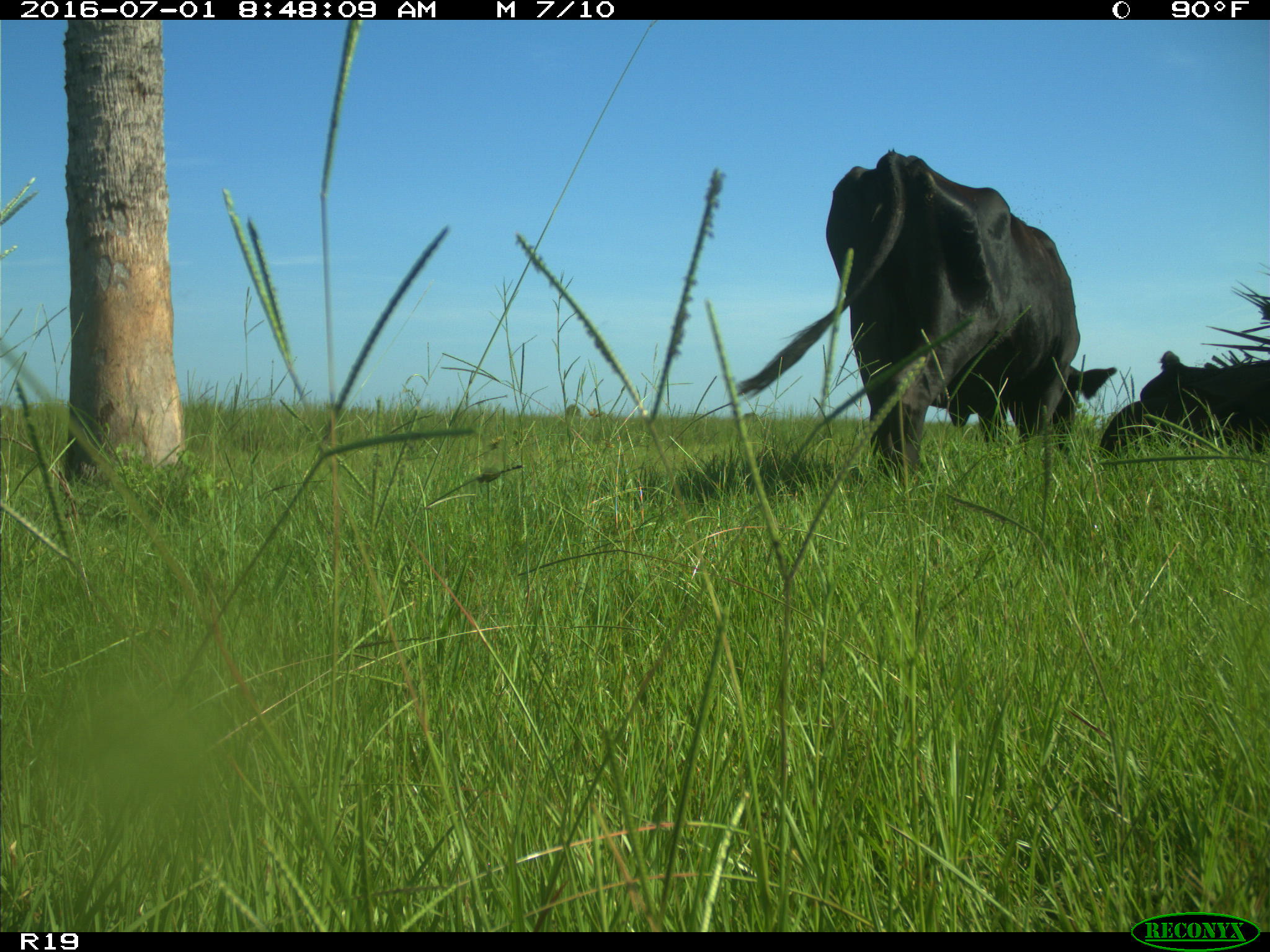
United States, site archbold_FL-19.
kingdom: Animalia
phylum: Chordata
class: Mammalia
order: Artiodactyla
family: Bovidae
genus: Bos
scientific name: Bos taurus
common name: domestic cow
Bos taurus (domestic cow).